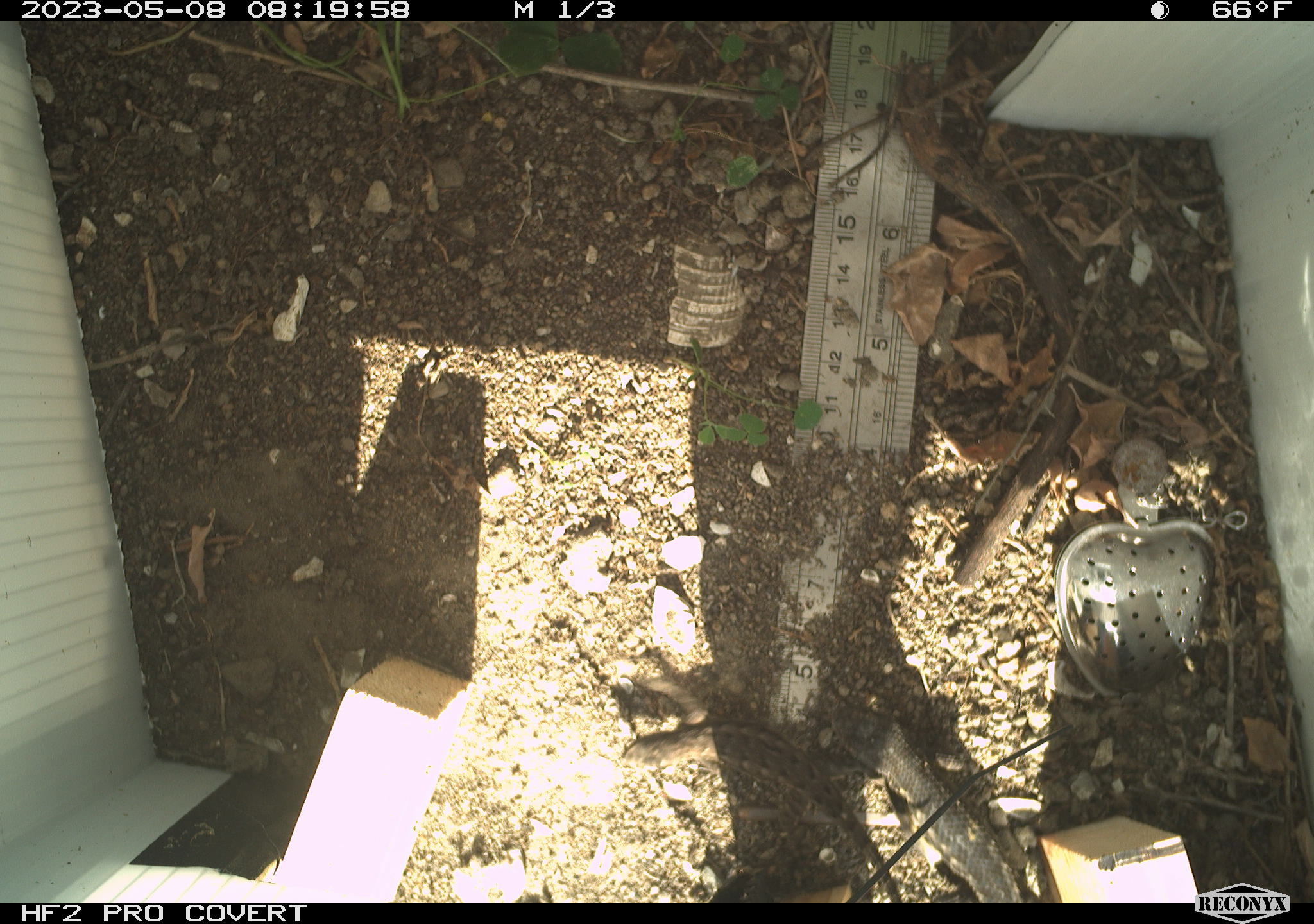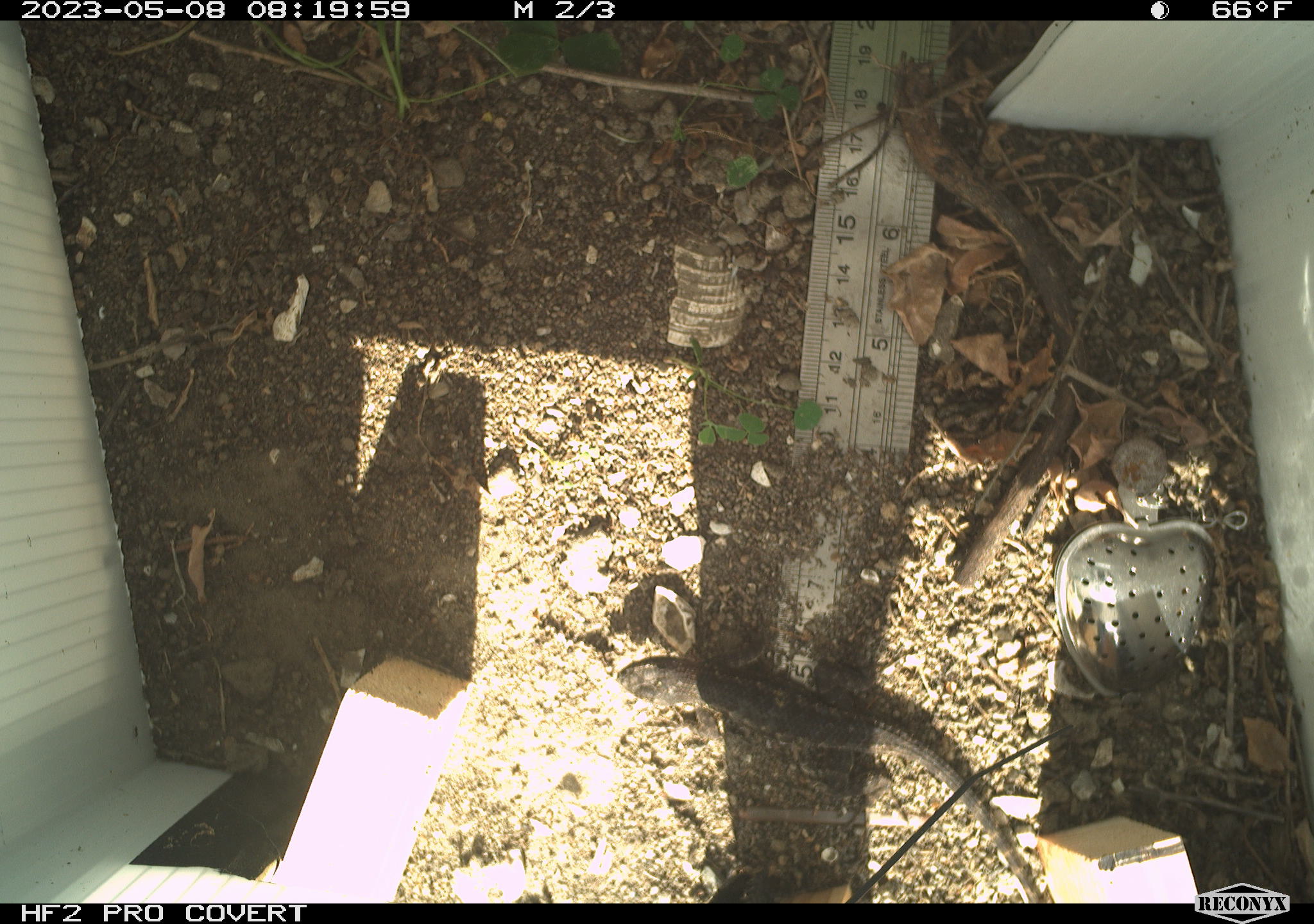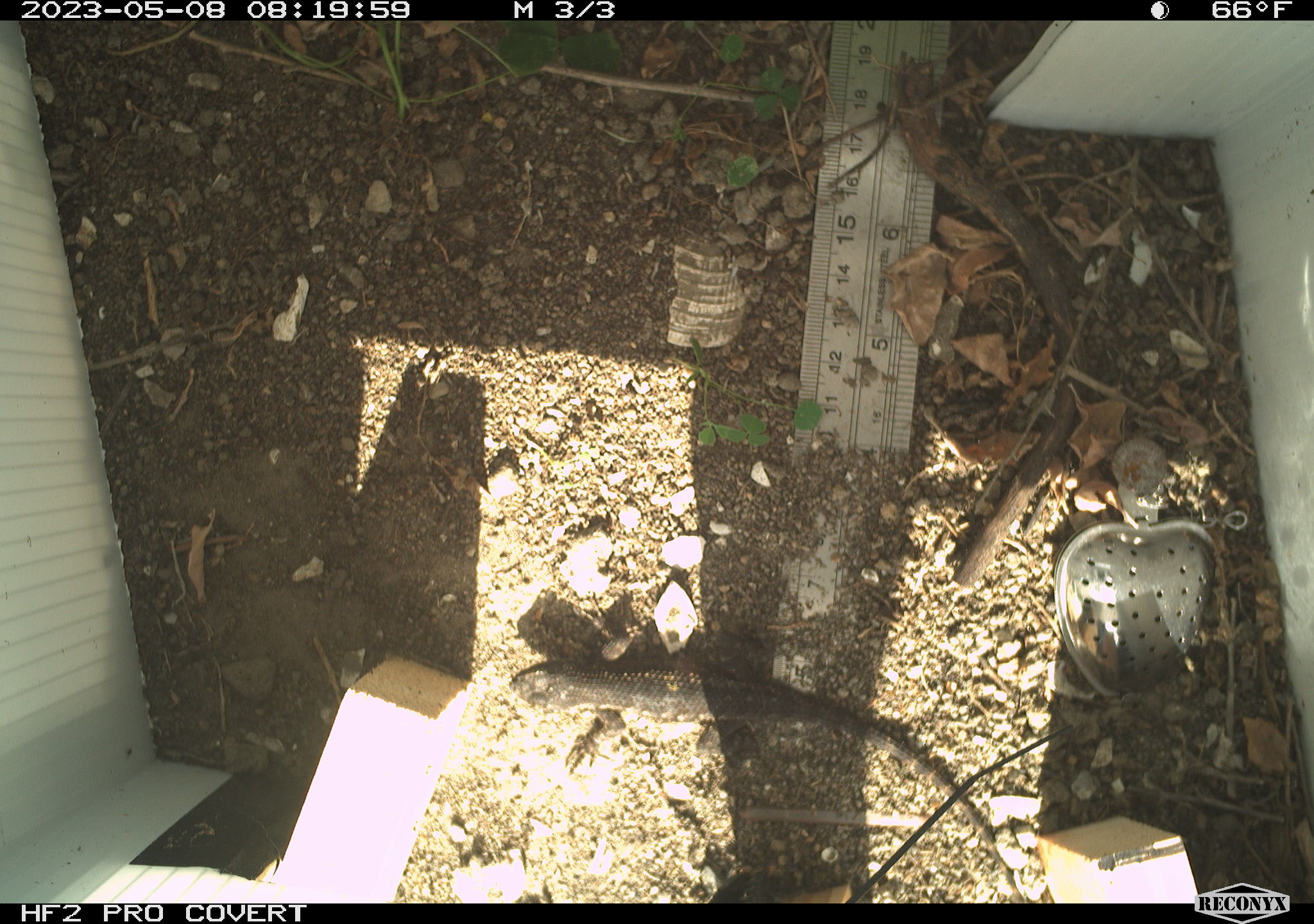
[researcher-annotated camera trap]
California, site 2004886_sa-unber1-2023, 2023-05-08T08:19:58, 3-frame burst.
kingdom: Animalia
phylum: Chordata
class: Reptilia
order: Squamata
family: Phrynosomatidae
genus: Sceloporus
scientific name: Sceloporus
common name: spiny lizards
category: sceloporus species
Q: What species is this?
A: Sceloporus species (spiny lizards) (Sceloporus).